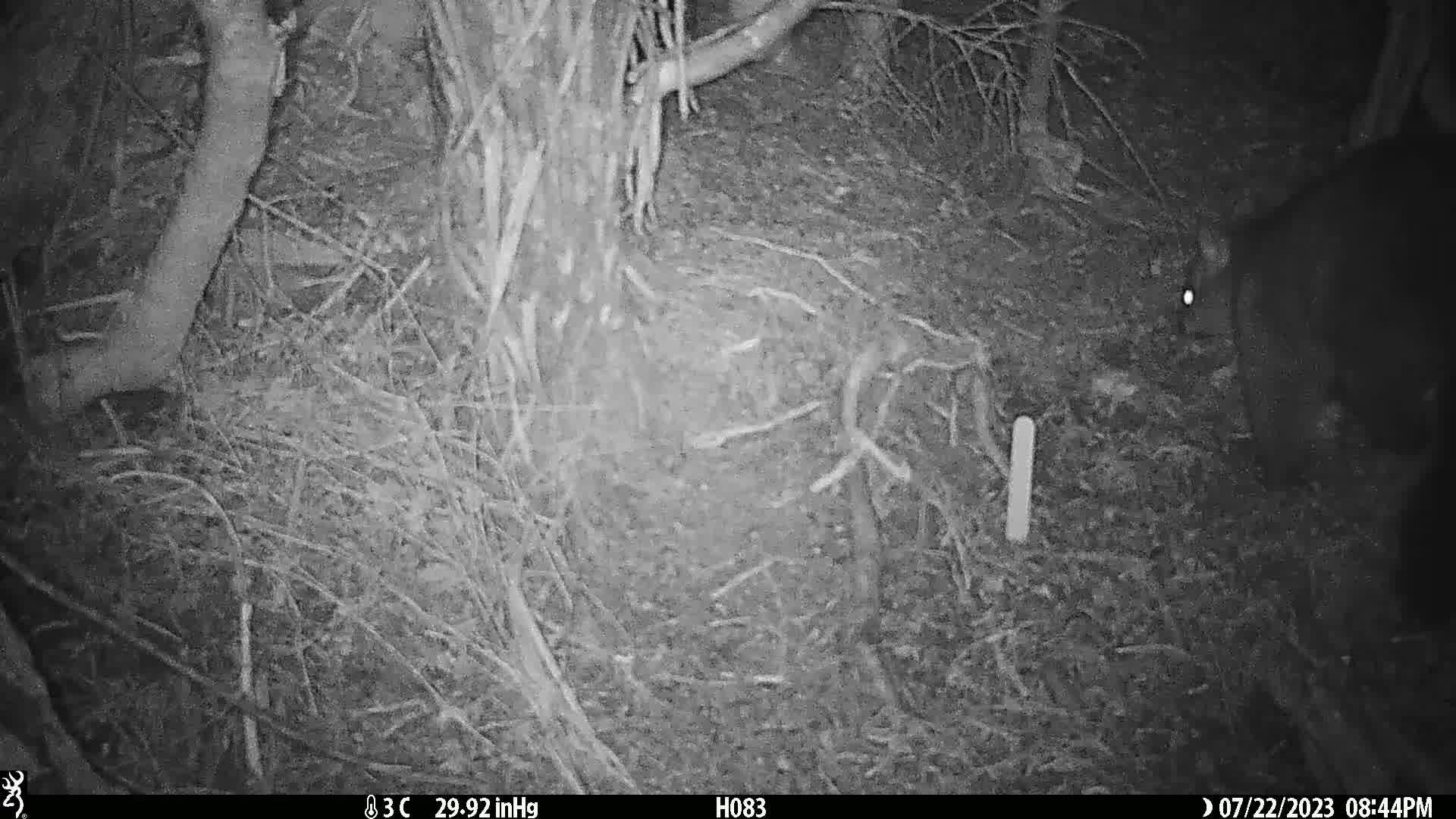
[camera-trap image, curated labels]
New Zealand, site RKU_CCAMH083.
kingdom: Animalia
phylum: Chordata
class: Mammalia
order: Diprotodontia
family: Phalangeridae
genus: Trichosurus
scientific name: Trichosurus vulpecula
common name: common brushtail possum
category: possum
Possum (common brushtail possum) (Trichosurus vulpecula).